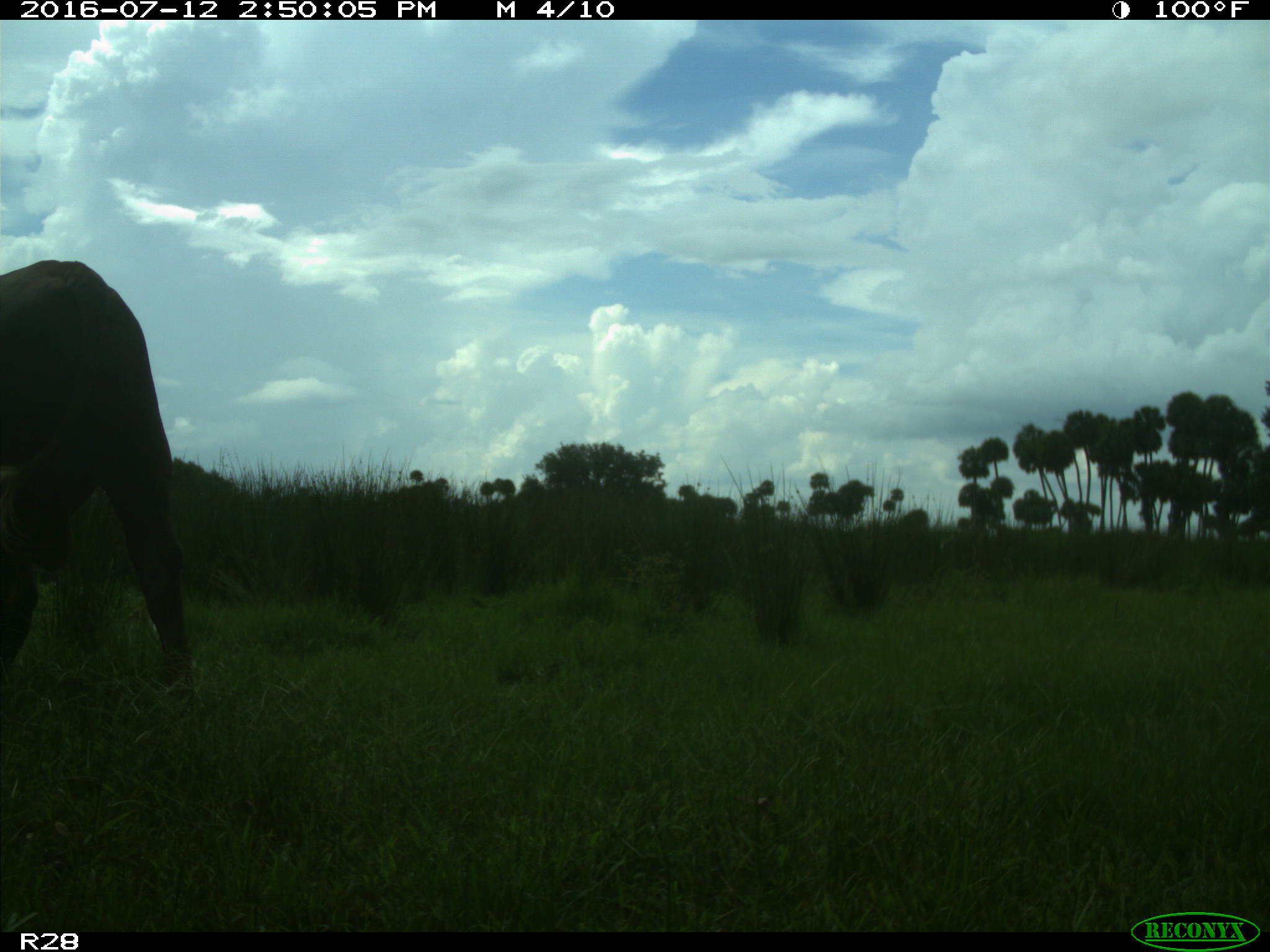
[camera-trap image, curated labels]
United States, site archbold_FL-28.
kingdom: Animalia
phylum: Chordata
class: Mammalia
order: Artiodactyla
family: Bovidae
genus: Bos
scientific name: Bos taurus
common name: domestic cow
Bos taurus (domestic cow).